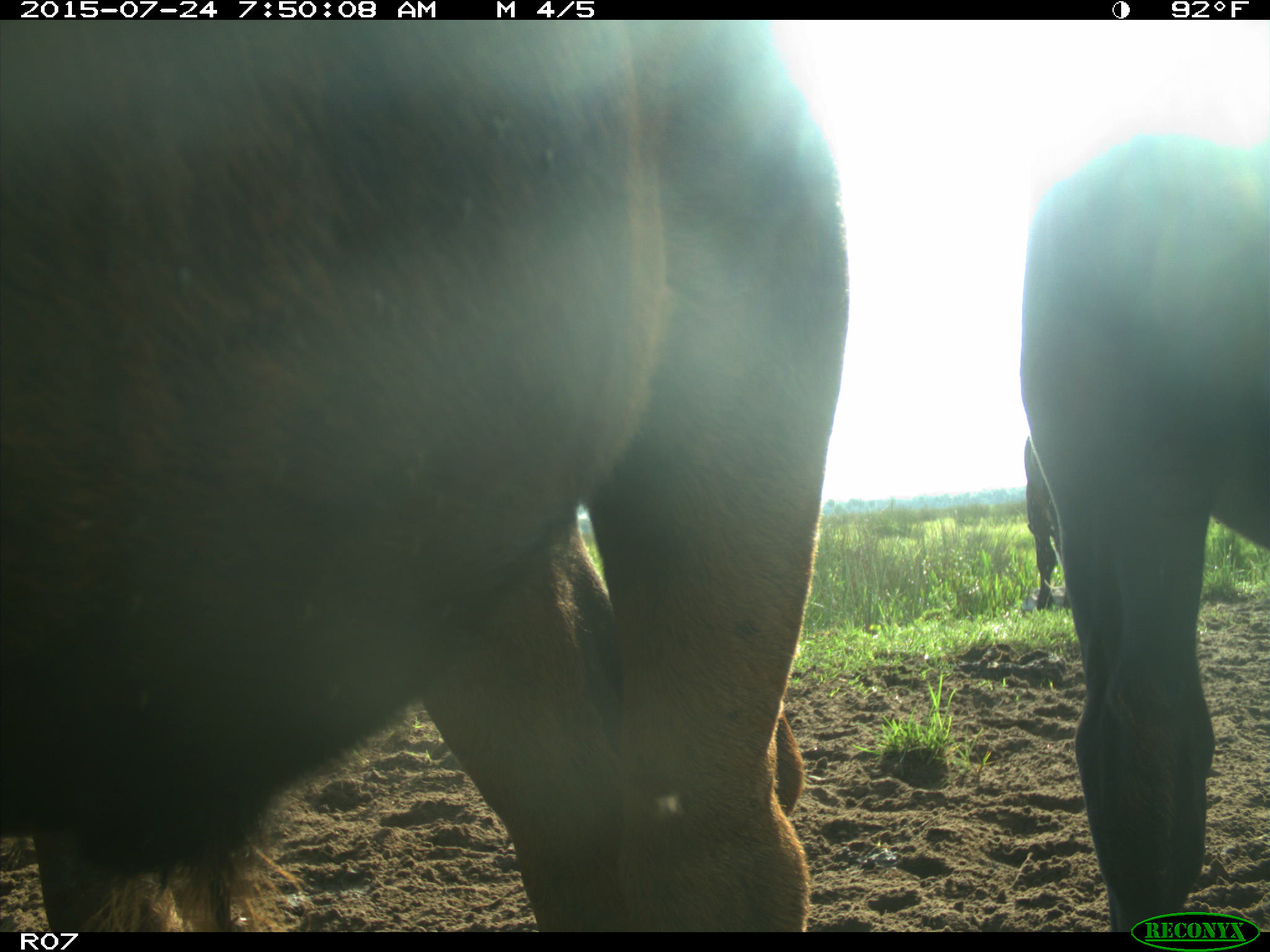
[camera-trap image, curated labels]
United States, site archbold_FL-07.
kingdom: Animalia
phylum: Chordata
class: Mammalia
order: Artiodactyla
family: Bovidae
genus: Bos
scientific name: Bos taurus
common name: domestic cow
Bos taurus (domestic cow).